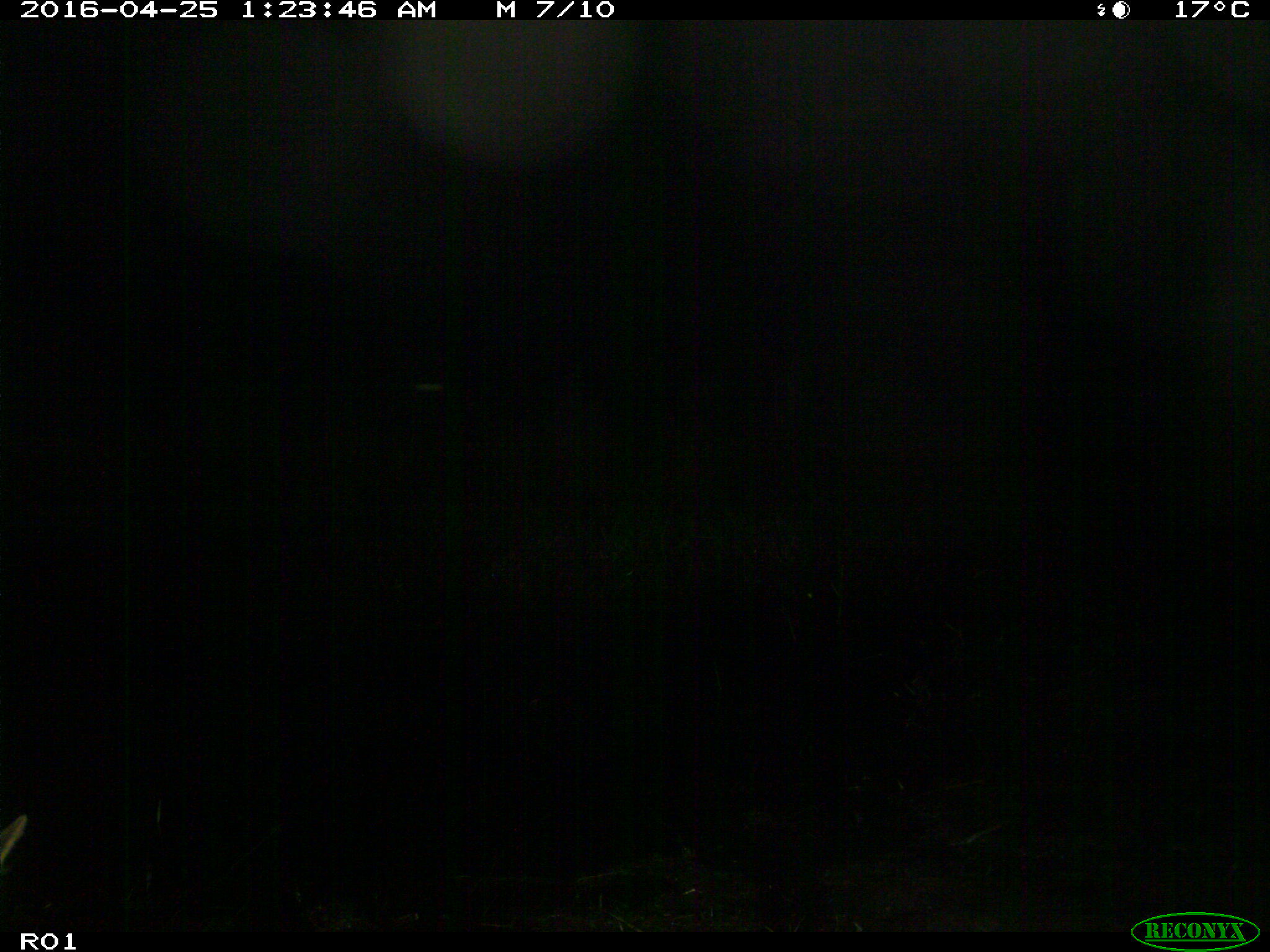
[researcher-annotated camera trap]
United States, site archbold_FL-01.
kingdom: Animalia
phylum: Chordata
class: Mammalia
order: Artiodactyla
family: Bovidae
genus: Bos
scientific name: Bos taurus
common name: domestic cow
Bos taurus (domestic cow).